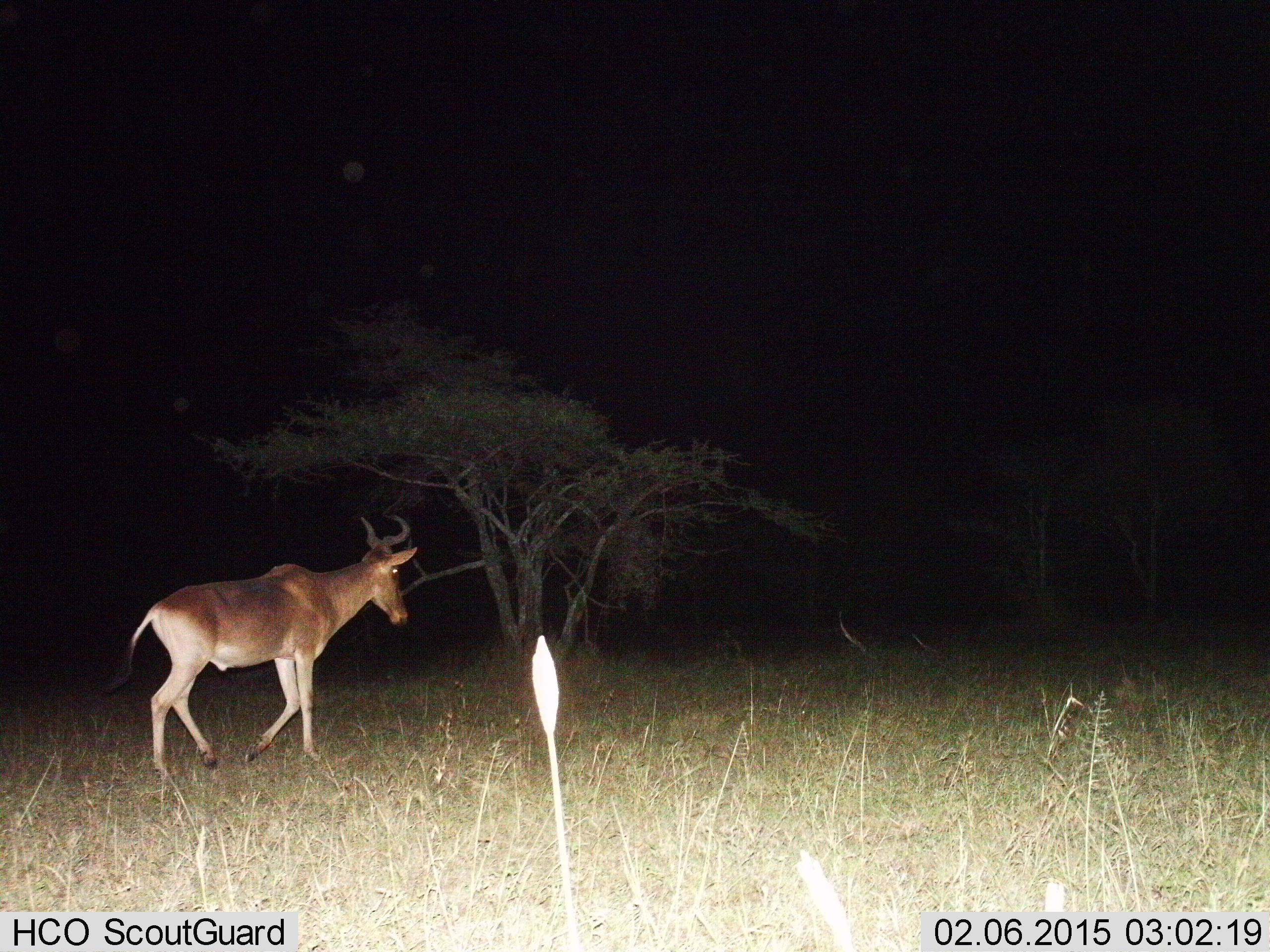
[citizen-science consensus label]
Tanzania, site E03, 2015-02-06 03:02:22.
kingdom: Animalia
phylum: Chordata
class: Mammalia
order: Artiodactyla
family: Bovidae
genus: Alcelaphus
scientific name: Alcelaphus buselaphus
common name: hartebeest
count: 1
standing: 0%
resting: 0%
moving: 100%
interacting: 0%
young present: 0%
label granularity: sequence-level